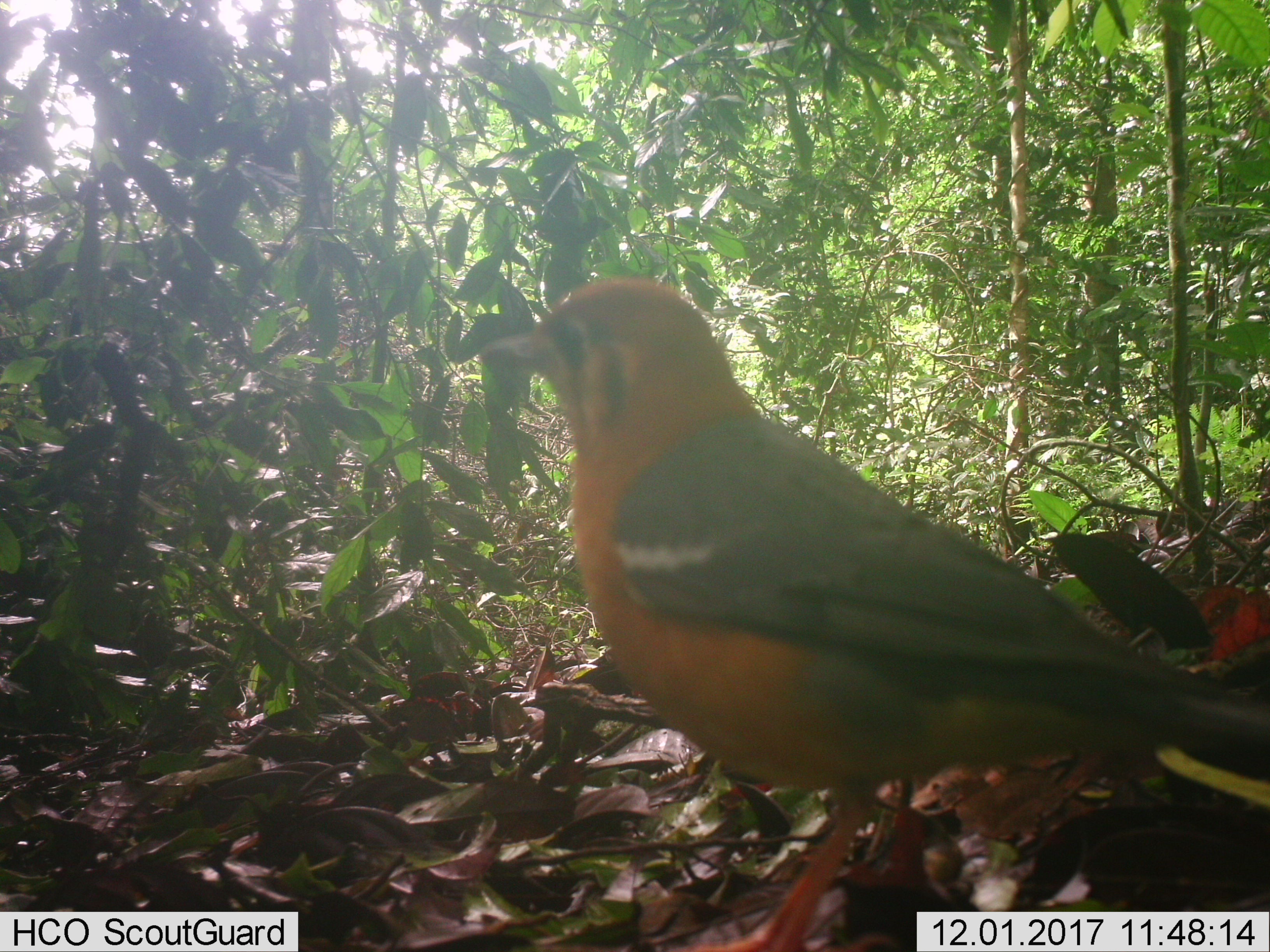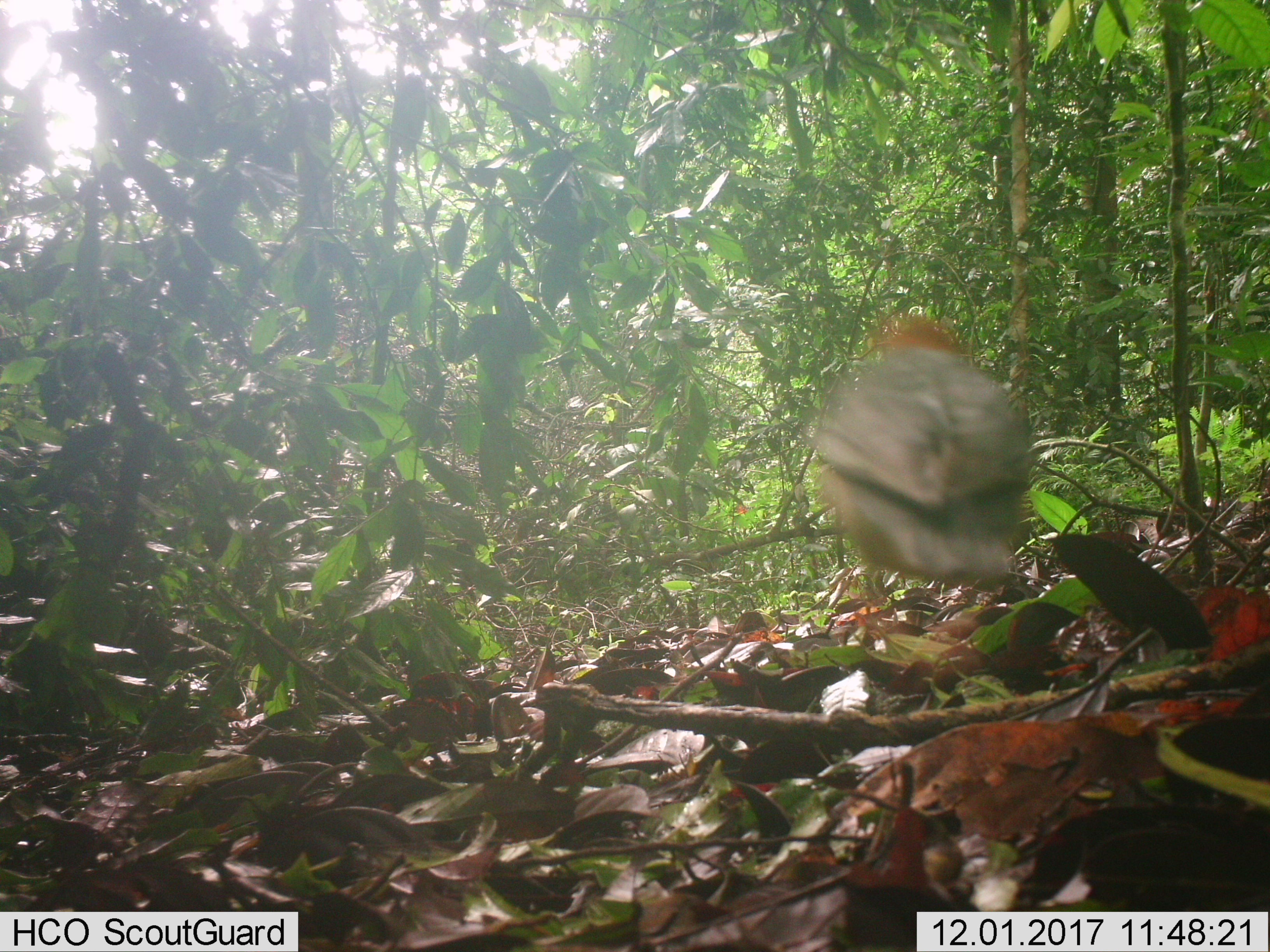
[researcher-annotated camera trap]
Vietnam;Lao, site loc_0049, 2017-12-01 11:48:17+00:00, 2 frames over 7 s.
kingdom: Animalia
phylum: Chordata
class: Aves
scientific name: Aves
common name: bird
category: unidentified bird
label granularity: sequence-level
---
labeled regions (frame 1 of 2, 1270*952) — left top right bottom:
unidentified bird: 481 274 1270 950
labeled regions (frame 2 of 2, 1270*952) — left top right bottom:
unidentified bird: 808 308 1023 591